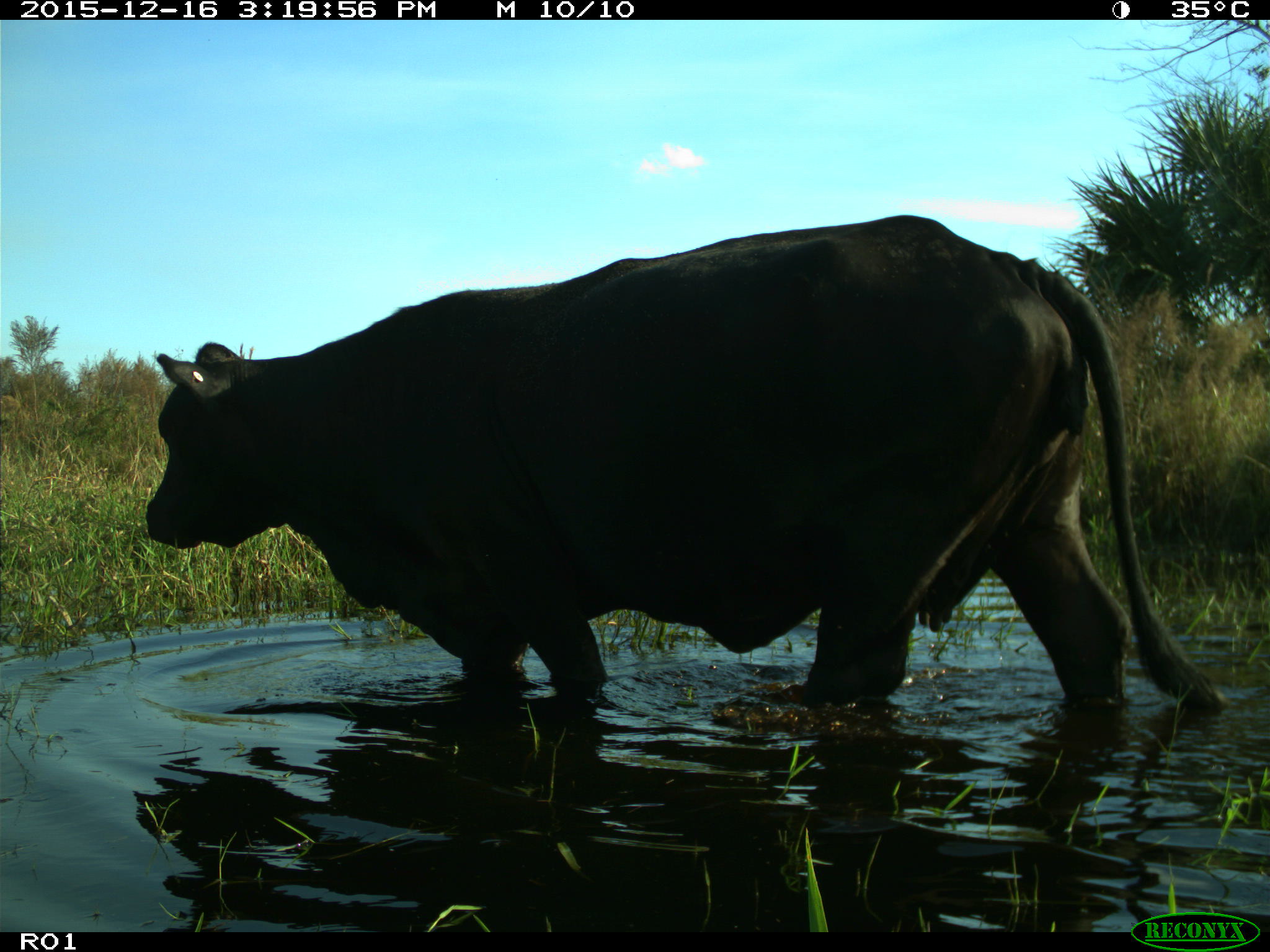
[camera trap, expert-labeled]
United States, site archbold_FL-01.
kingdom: Animalia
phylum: Chordata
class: Mammalia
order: Artiodactyla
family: Bovidae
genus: Bos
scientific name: Bos taurus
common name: domestic cow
Bos taurus (domestic cow).